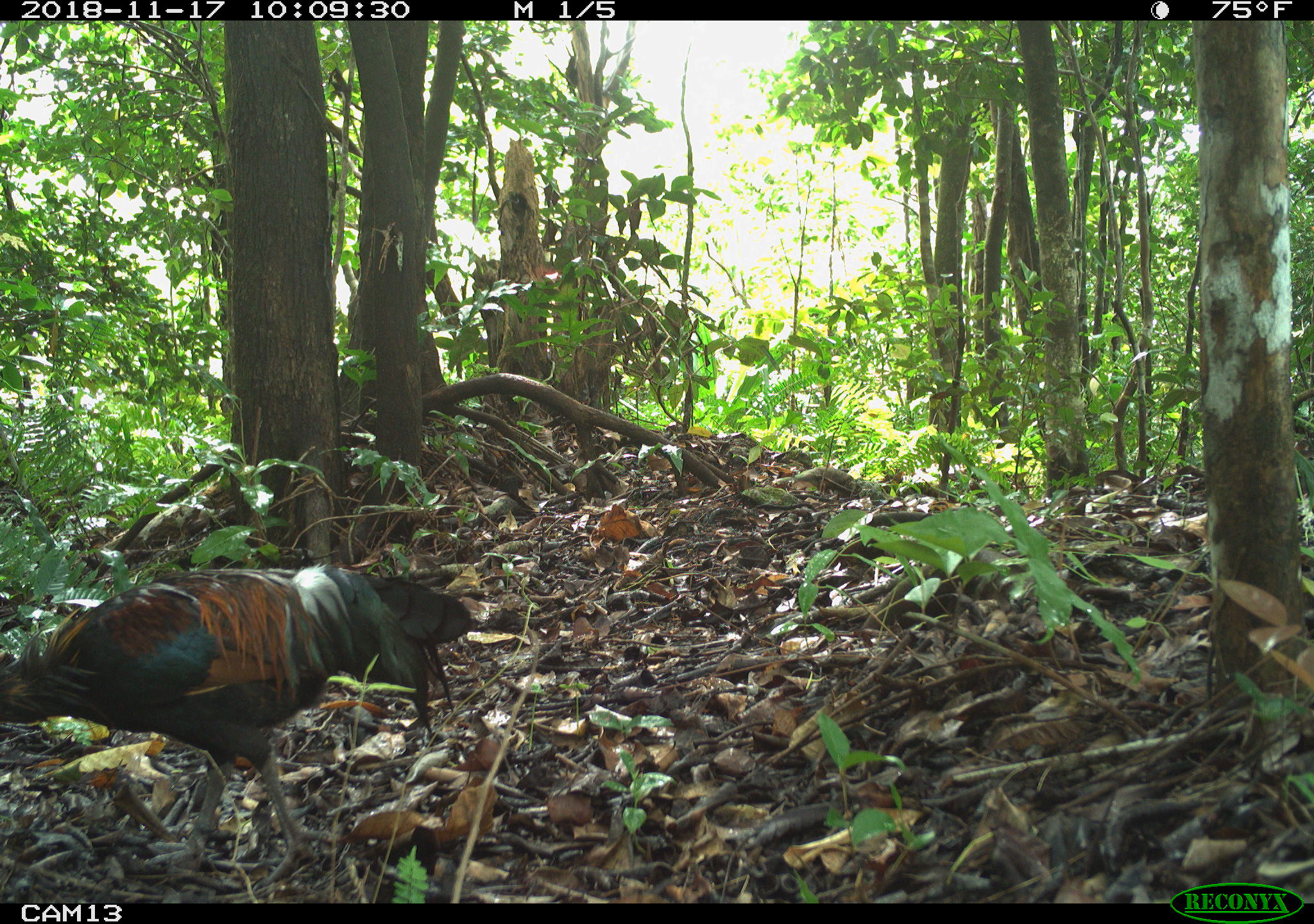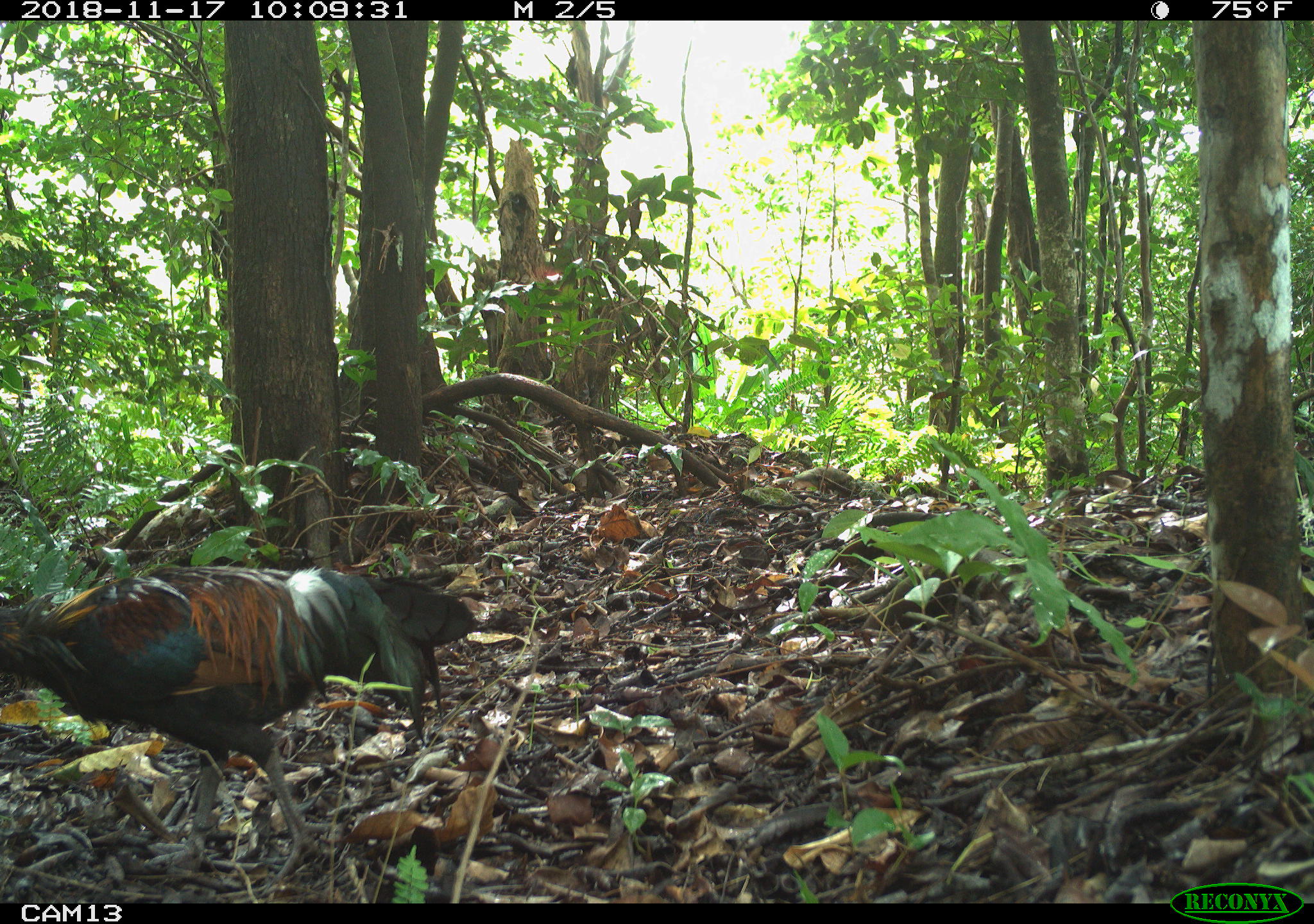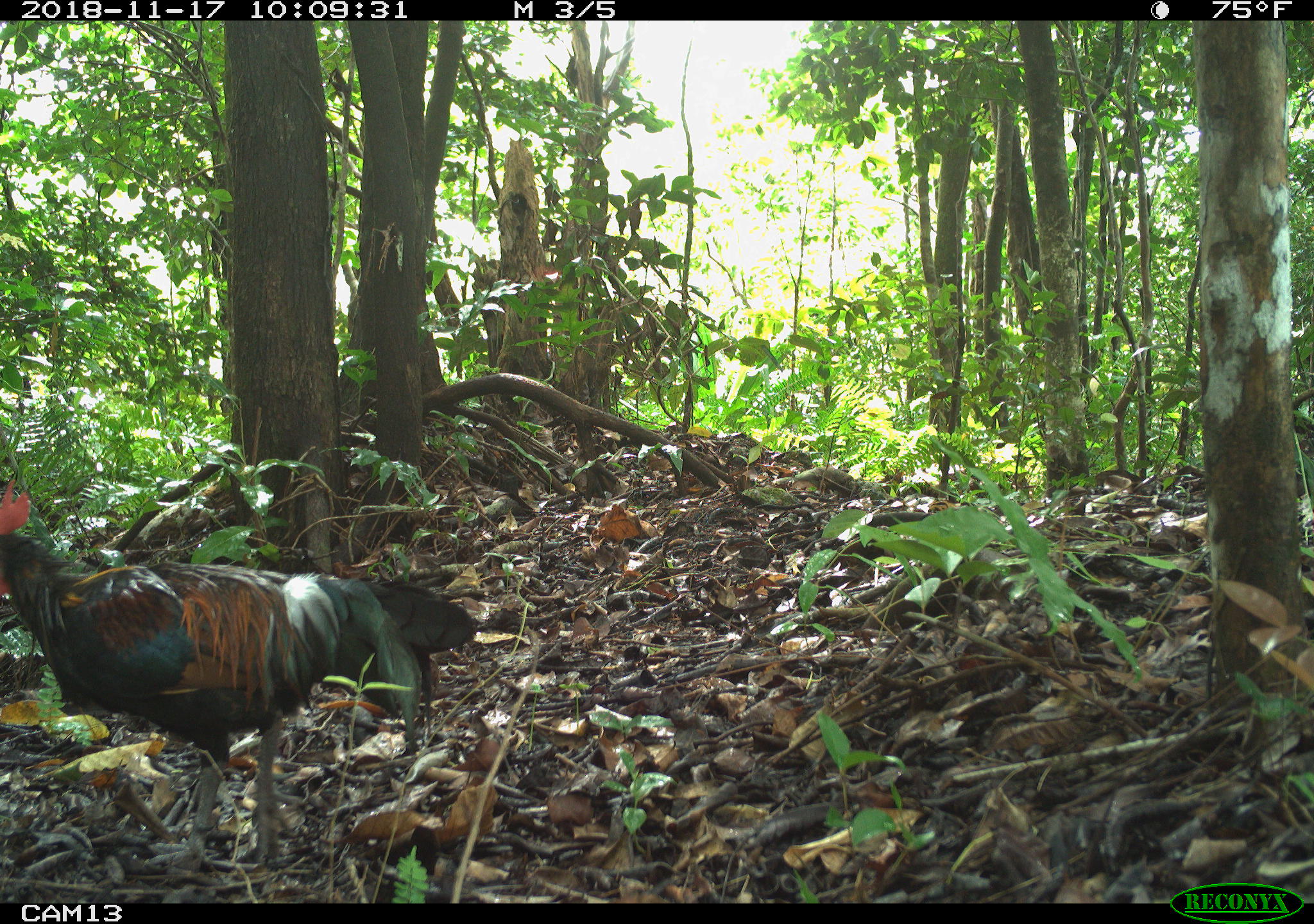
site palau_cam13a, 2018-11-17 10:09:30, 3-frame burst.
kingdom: Animalia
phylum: Chordata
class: Aves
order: Galliformes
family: Phasianidae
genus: Gallus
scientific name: Gallus gallus domesticus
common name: rooster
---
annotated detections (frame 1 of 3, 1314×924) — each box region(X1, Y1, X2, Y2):
rooster: region(0, 561, 472, 880)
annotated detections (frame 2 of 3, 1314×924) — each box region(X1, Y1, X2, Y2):
rooster: region(0, 561, 488, 872)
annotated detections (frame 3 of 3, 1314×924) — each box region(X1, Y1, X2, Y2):
rooster: region(0, 480, 488, 863)